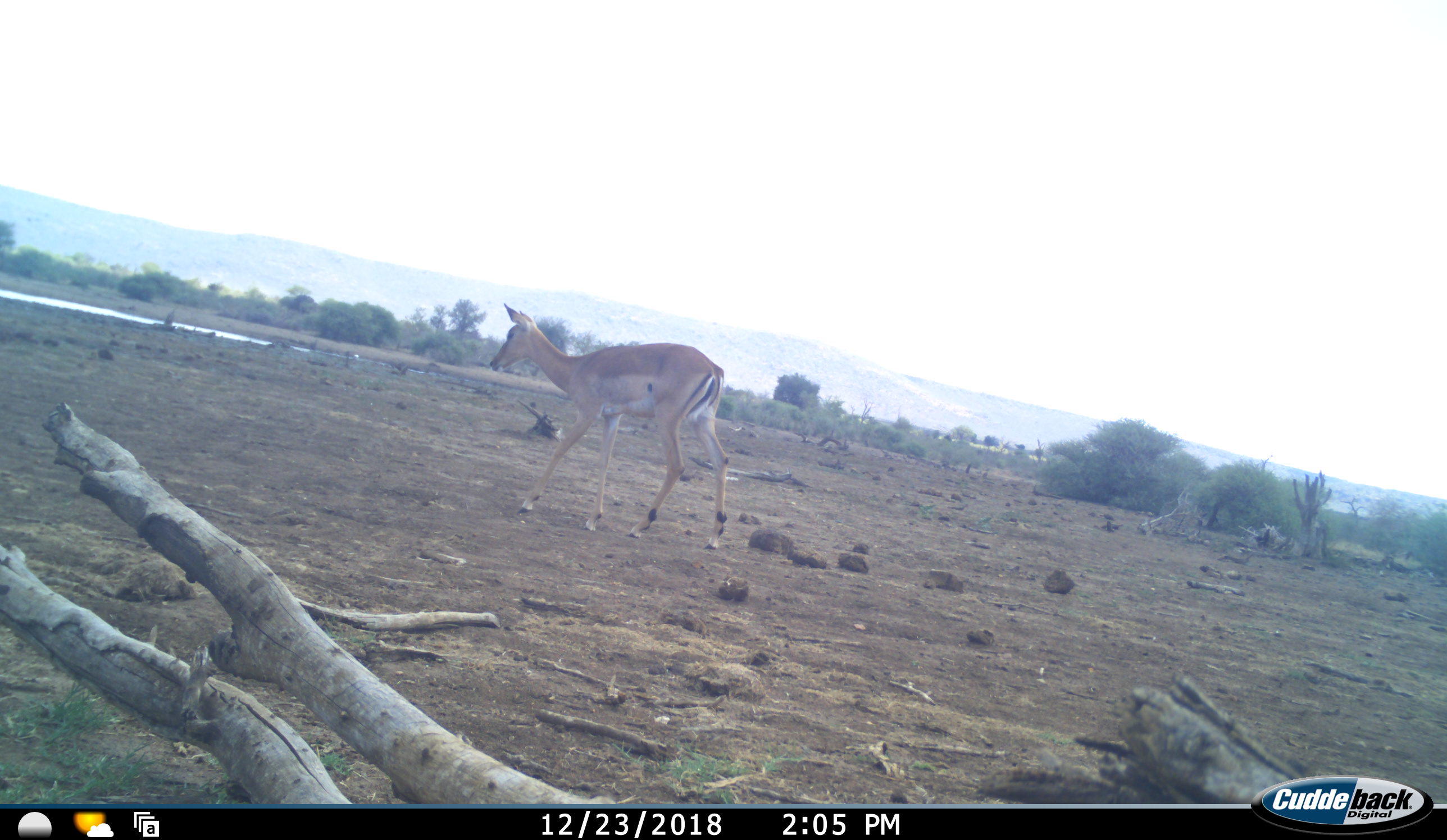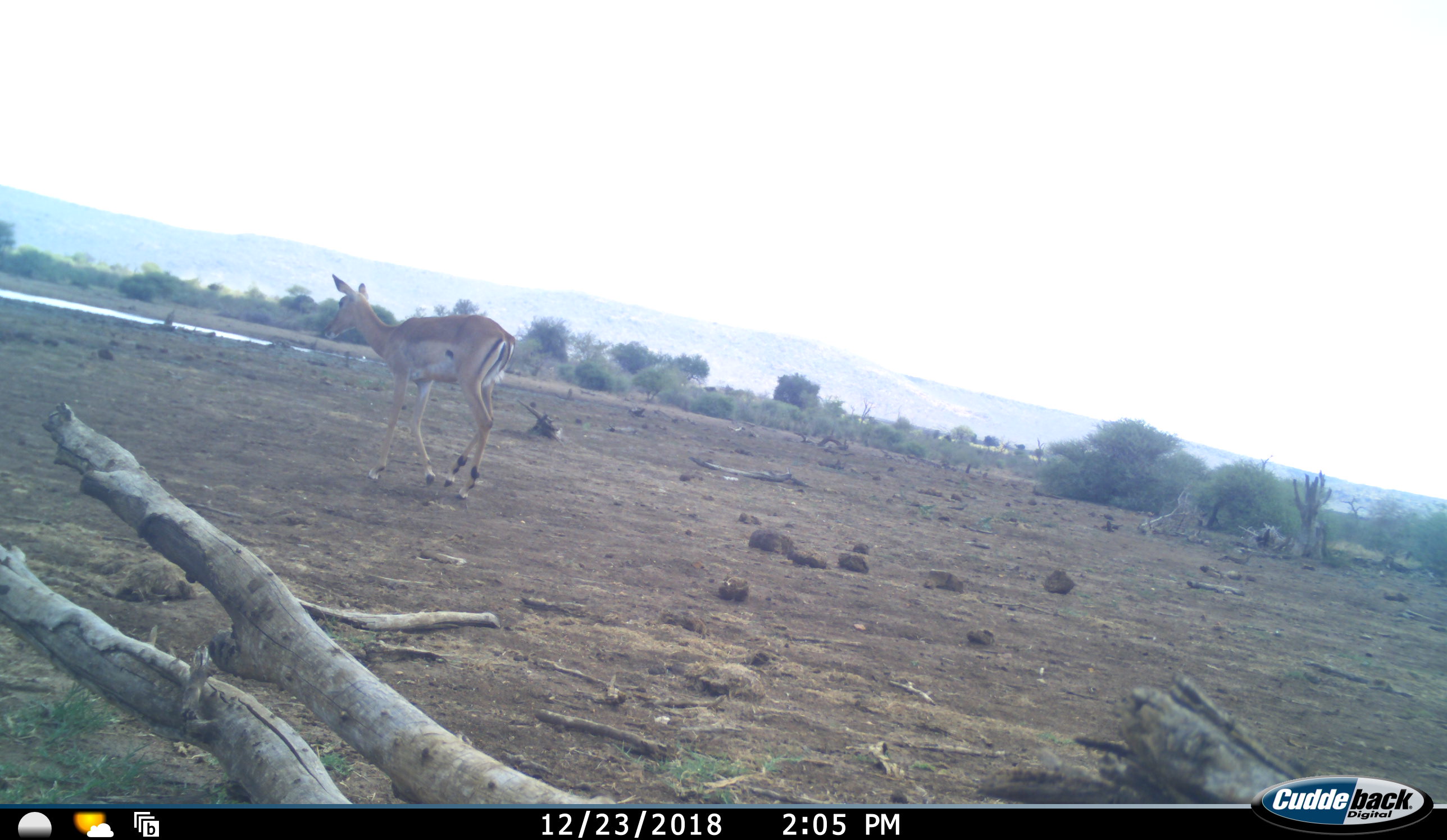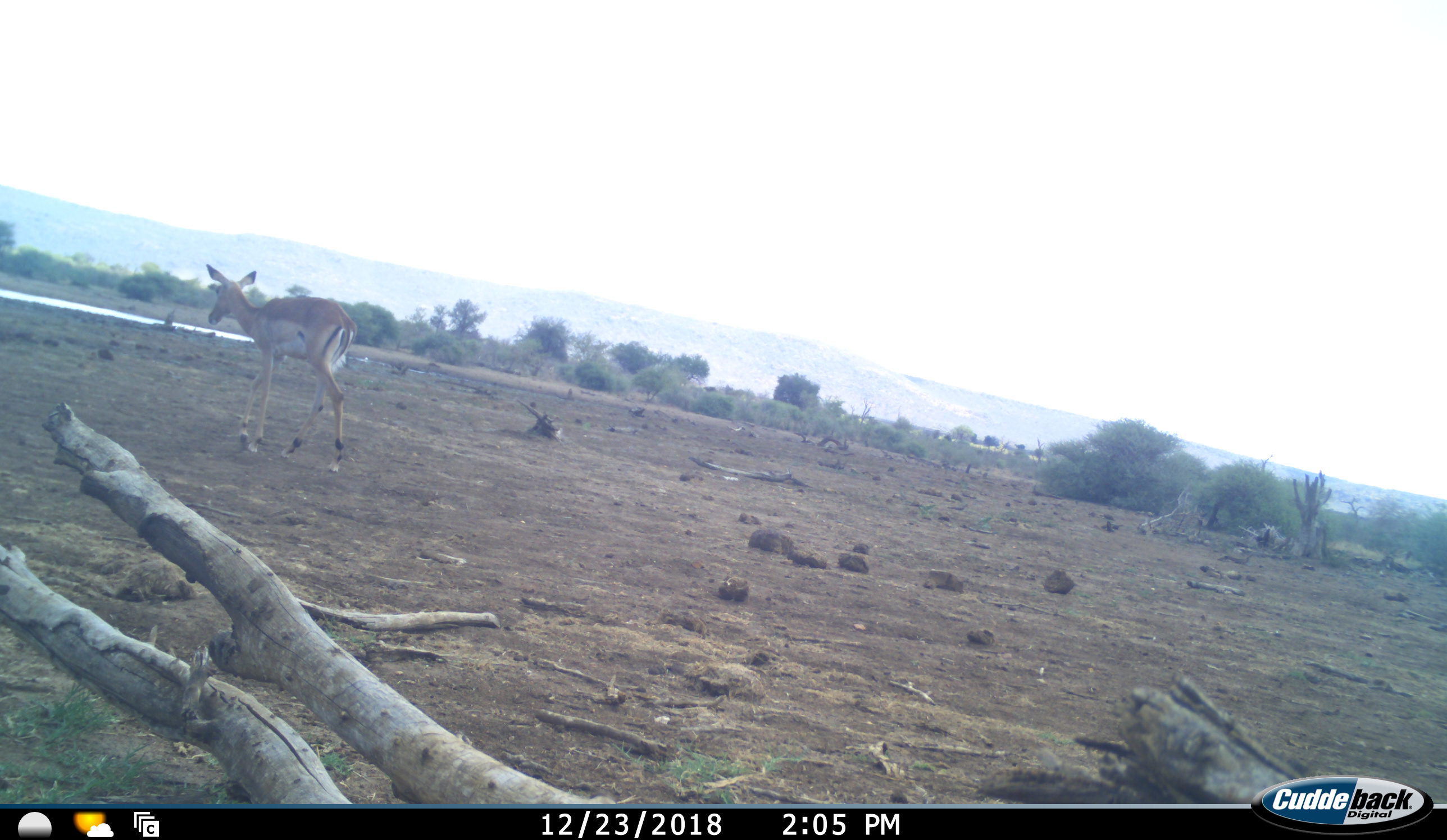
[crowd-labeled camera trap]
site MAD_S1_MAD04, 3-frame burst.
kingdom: Animalia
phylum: Chordata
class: Mammalia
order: Artiodactyla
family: Bovidae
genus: Aepyceros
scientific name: Aepyceros melampus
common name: impala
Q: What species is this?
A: Impala (Aepyceros melampus).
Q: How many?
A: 1.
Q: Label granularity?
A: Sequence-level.